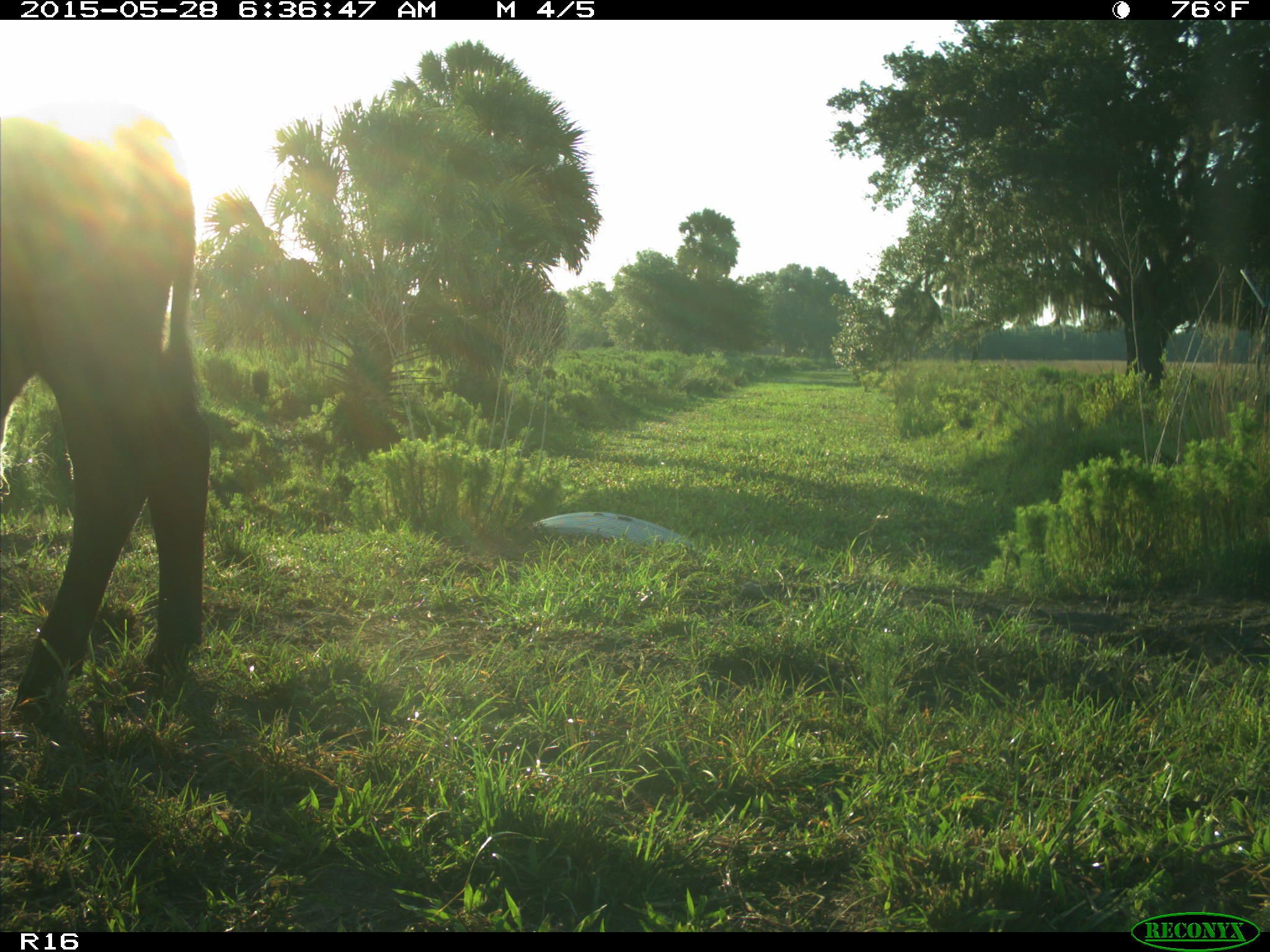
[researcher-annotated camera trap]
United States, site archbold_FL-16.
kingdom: Animalia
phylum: Chordata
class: Mammalia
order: Artiodactyla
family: Bovidae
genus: Bos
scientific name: Bos taurus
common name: domestic cow